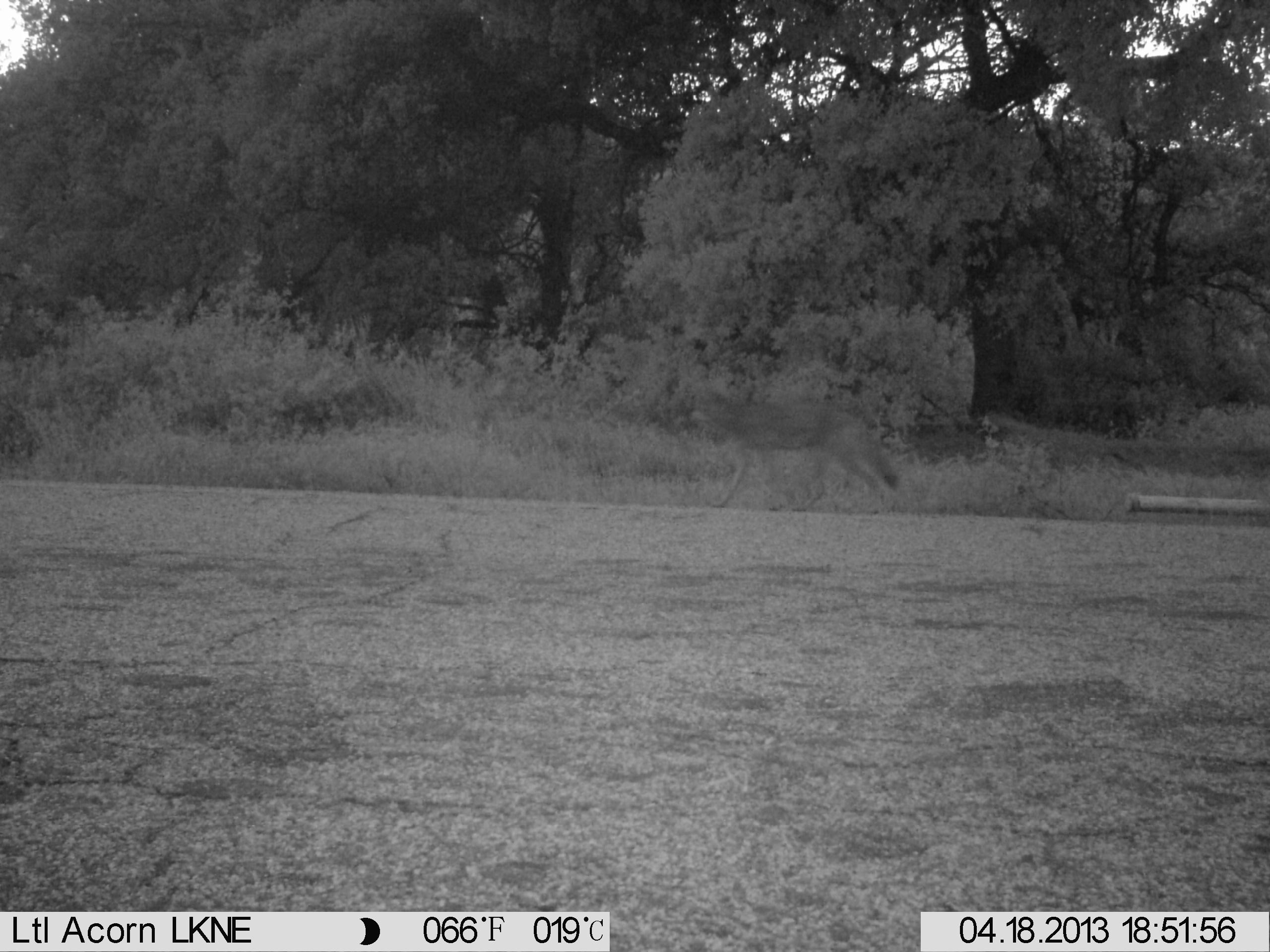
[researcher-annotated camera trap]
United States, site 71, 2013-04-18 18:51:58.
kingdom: Animalia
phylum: Chordata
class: Mammalia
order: Carnivora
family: Canidae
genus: Canis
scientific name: Canis latrans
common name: coyote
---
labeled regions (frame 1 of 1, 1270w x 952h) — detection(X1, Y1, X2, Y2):
coyote: detection(689, 388, 902, 516)